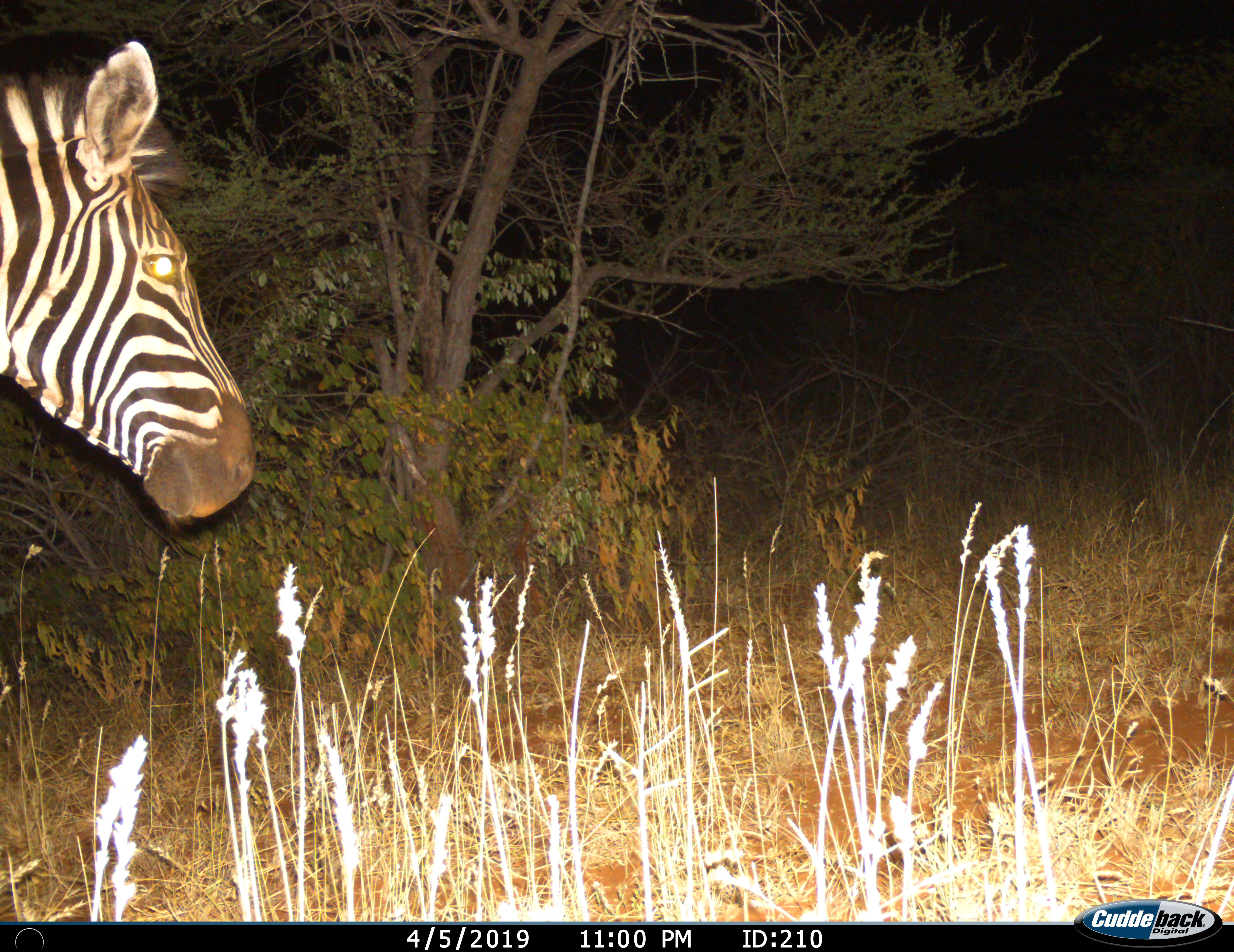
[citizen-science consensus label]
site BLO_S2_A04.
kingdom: Animalia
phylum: Chordata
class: Mammalia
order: Perissodactyla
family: Equidae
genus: Equus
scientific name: Equus quagga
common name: plains zebra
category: zebraplains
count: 1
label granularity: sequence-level